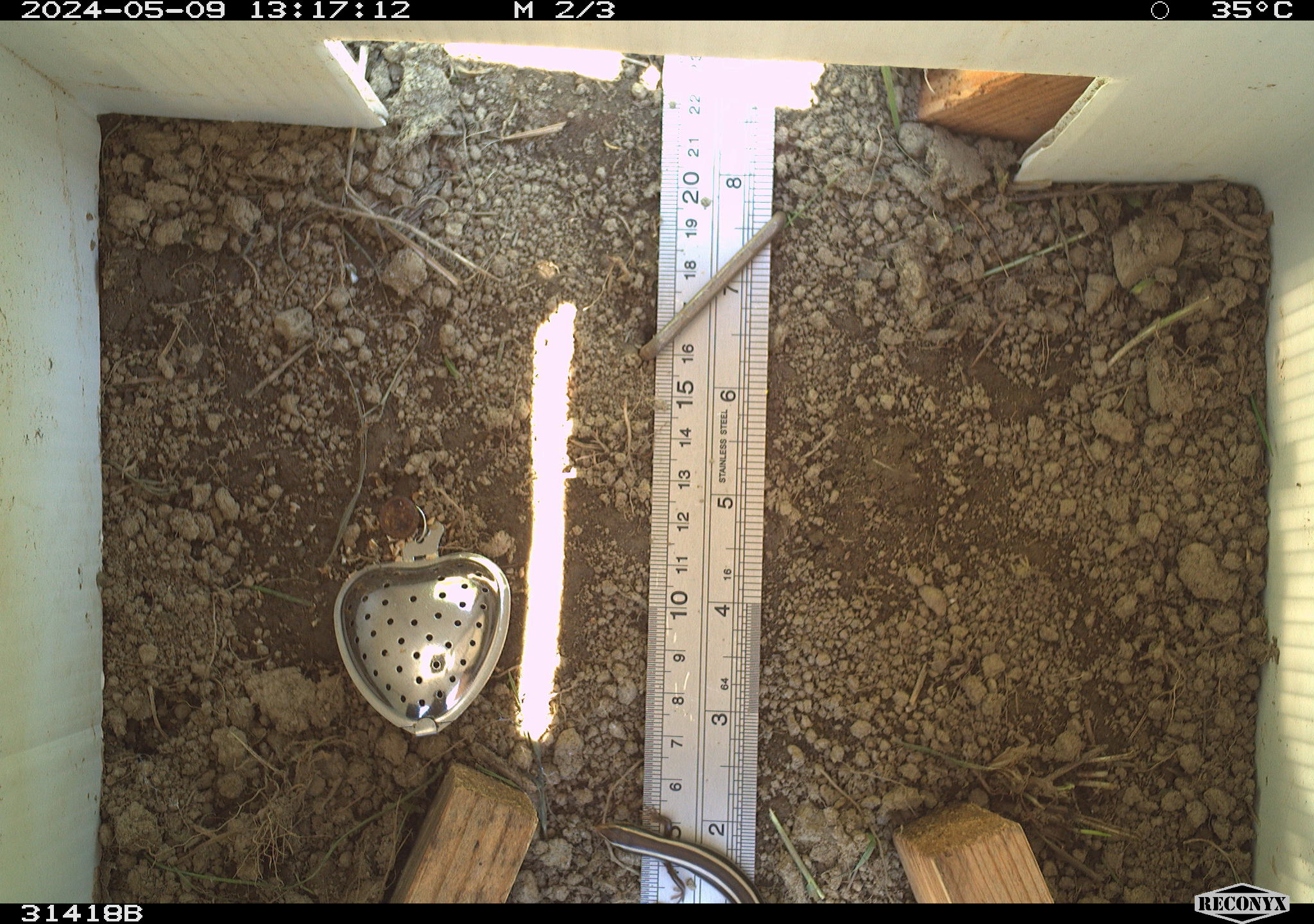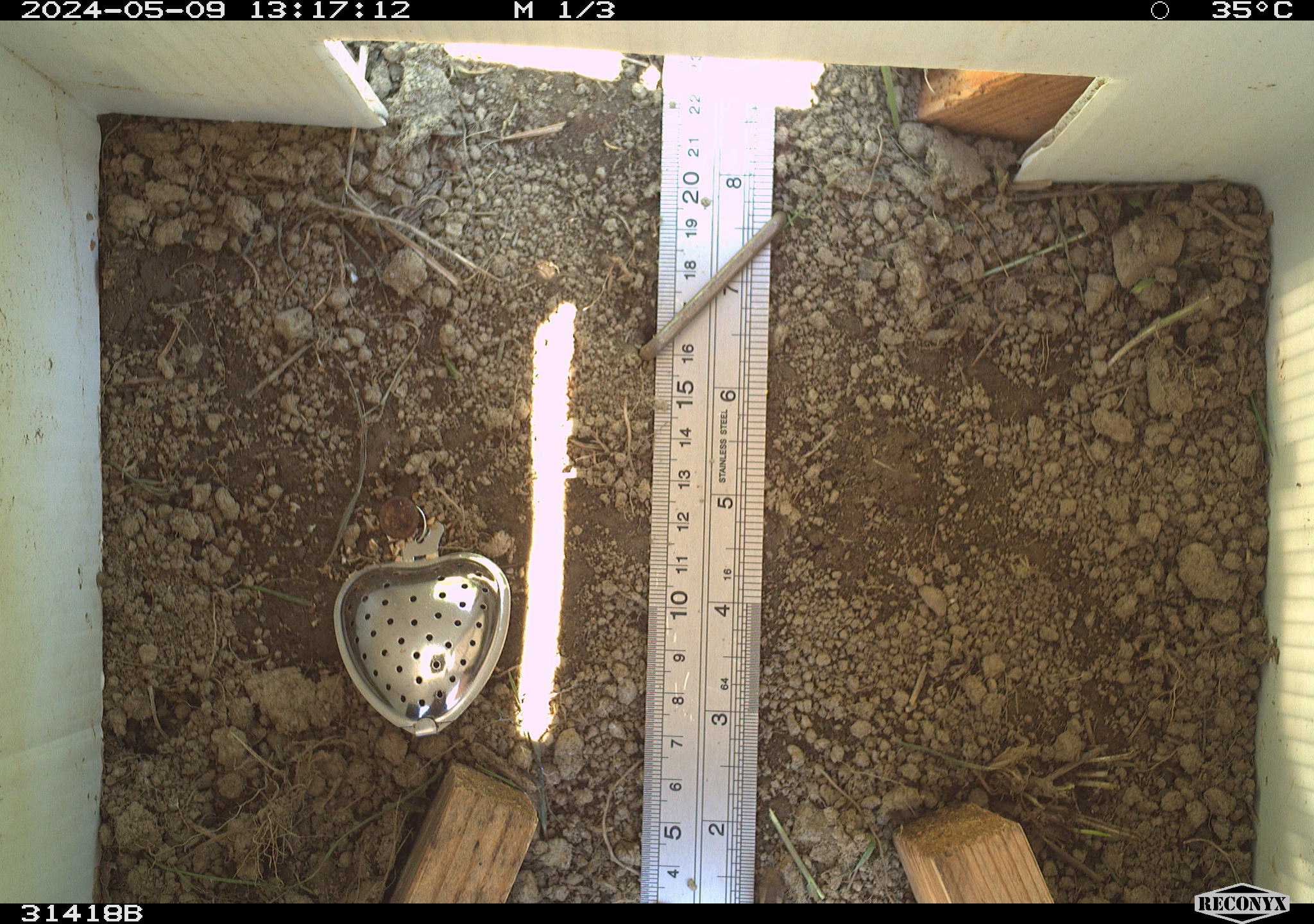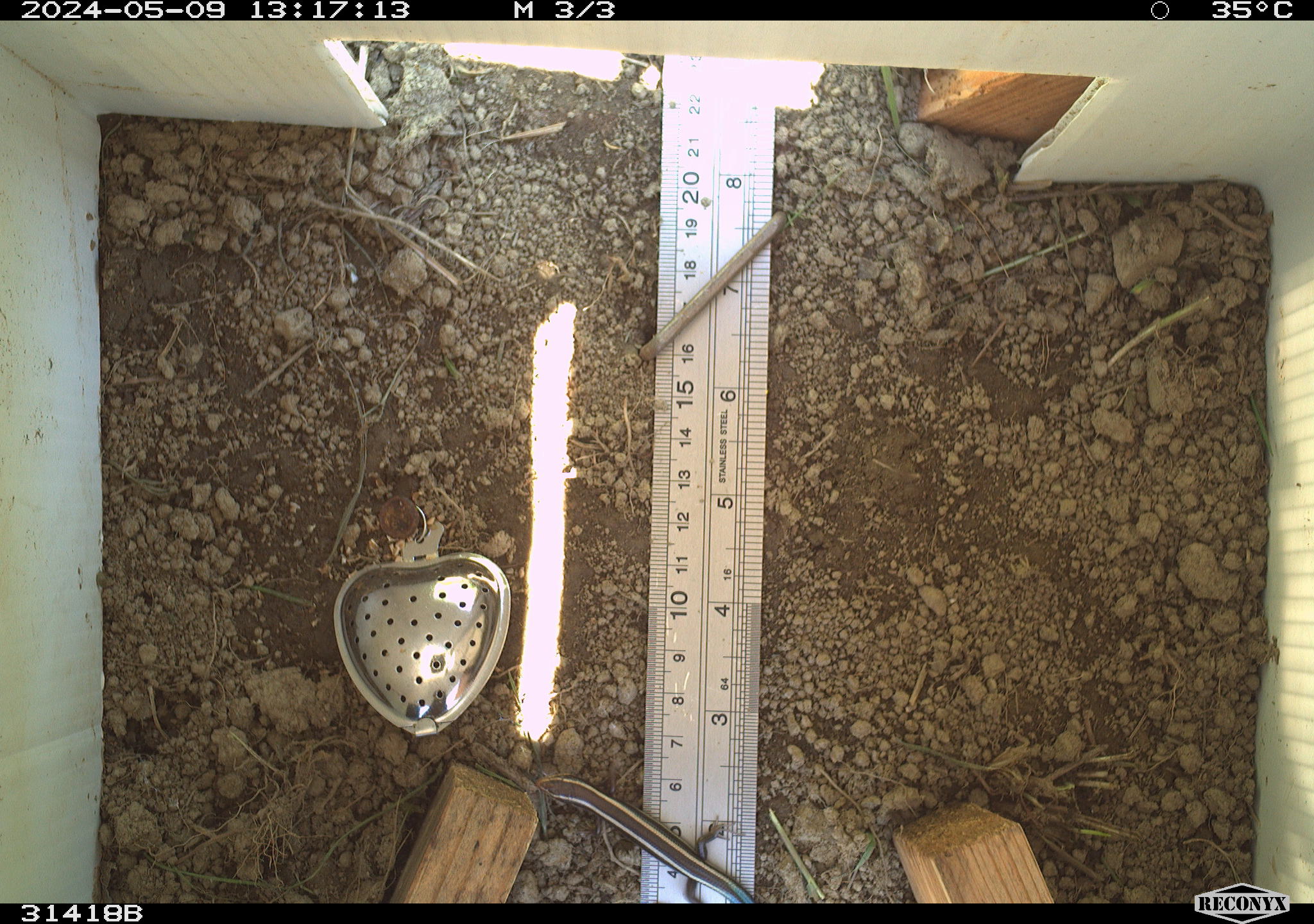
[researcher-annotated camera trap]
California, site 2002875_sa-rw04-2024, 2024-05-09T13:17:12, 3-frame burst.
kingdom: Animalia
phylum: Chordata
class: Reptilia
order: Squamata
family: Scincidae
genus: Plestiodon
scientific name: Plestiodon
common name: blue-tailed skinks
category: plestiodon species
Plestiodon species (blue-tailed skinks) (Plestiodon).